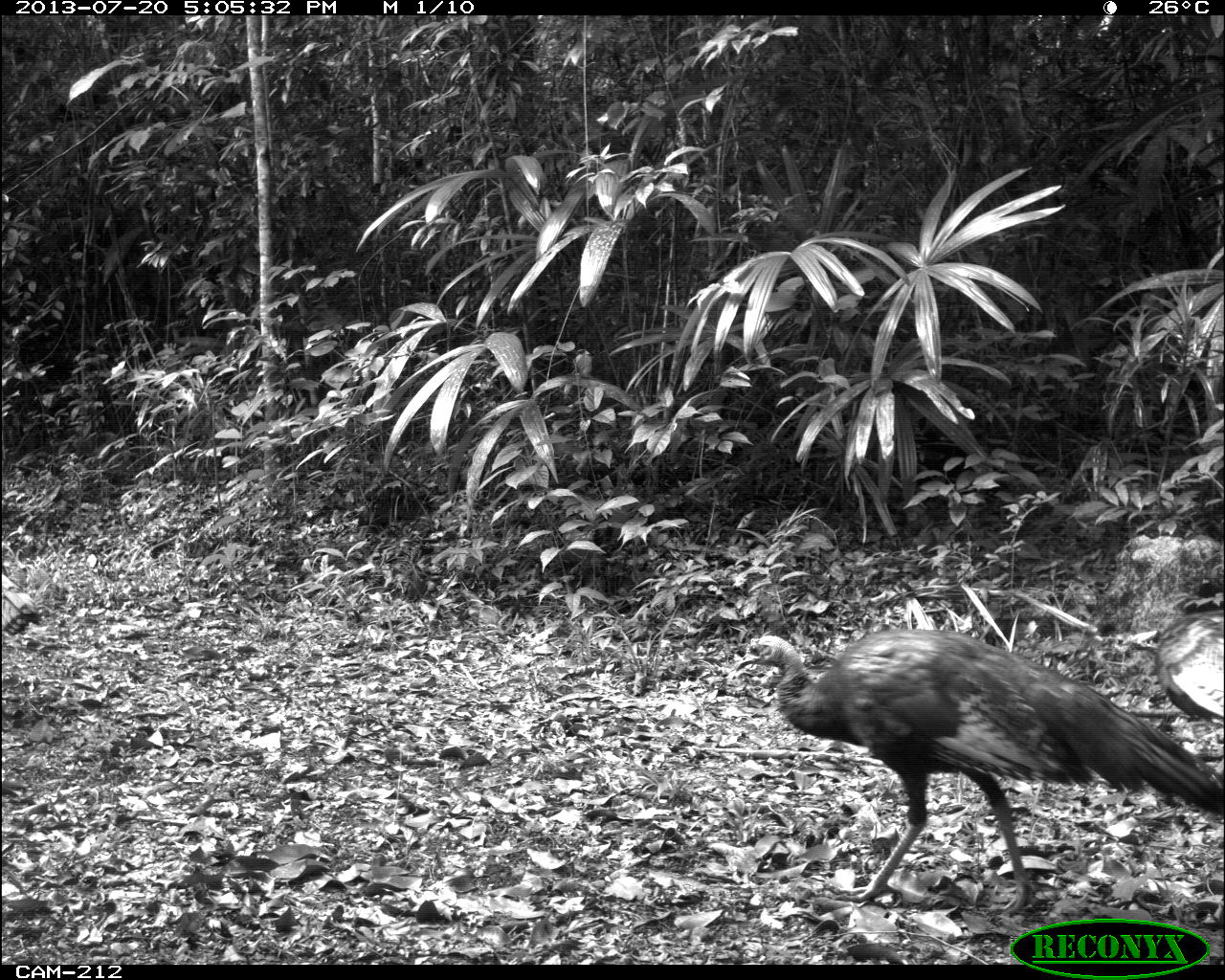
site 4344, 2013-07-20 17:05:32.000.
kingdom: Animalia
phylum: Chordata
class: Aves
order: Galliformes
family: Phasianidae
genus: Meleagris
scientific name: Meleagris ocellata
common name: ocellated turkey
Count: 2.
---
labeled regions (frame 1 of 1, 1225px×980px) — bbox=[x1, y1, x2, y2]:
meleagris ocellata: bbox=[733, 626, 1222, 915]